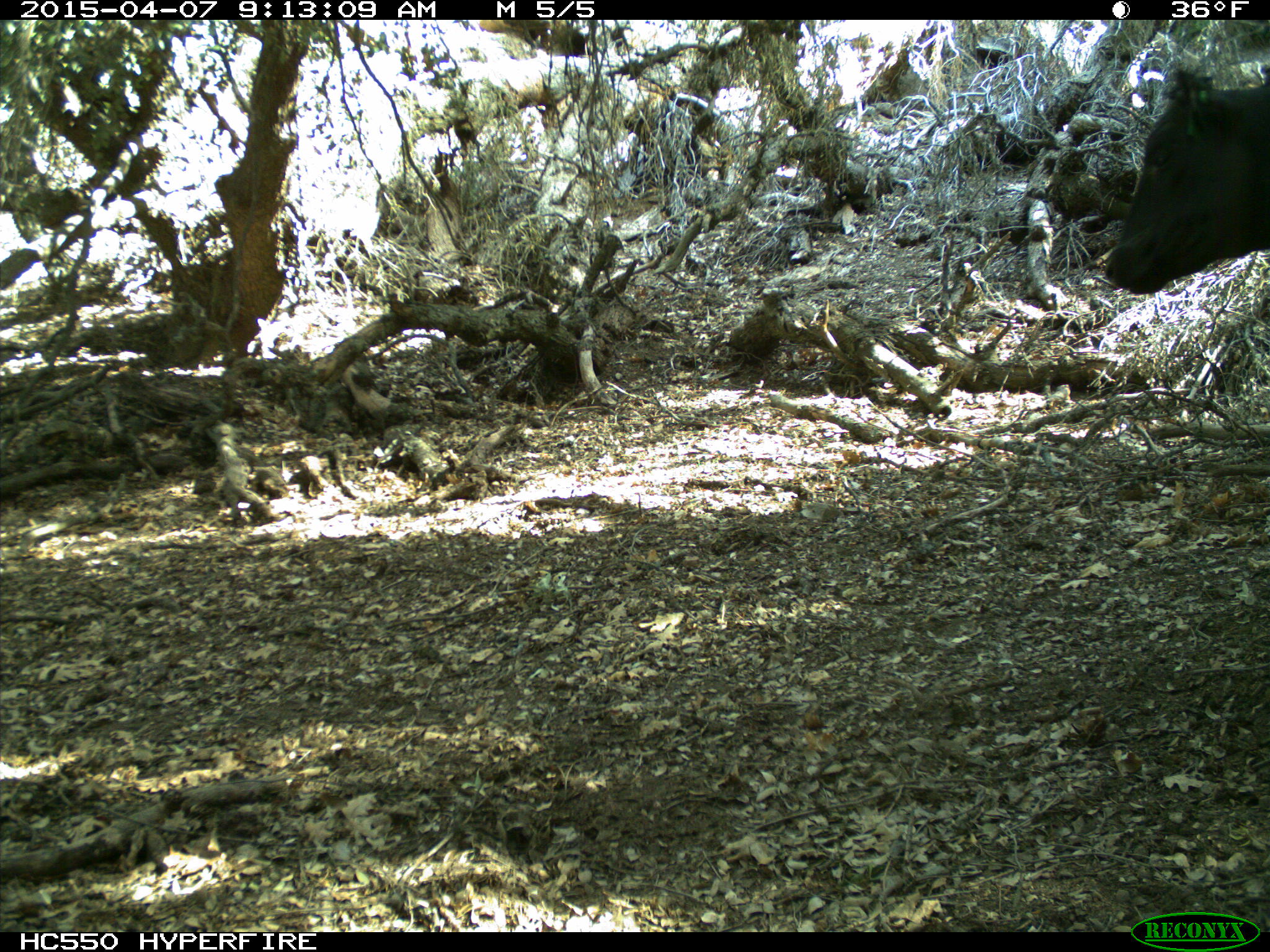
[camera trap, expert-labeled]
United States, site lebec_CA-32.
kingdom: Animalia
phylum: Chordata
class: Mammalia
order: Artiodactyla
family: Bovidae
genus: Bos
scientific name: Bos taurus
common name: domestic cow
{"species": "Bos taurus (domestic cow)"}